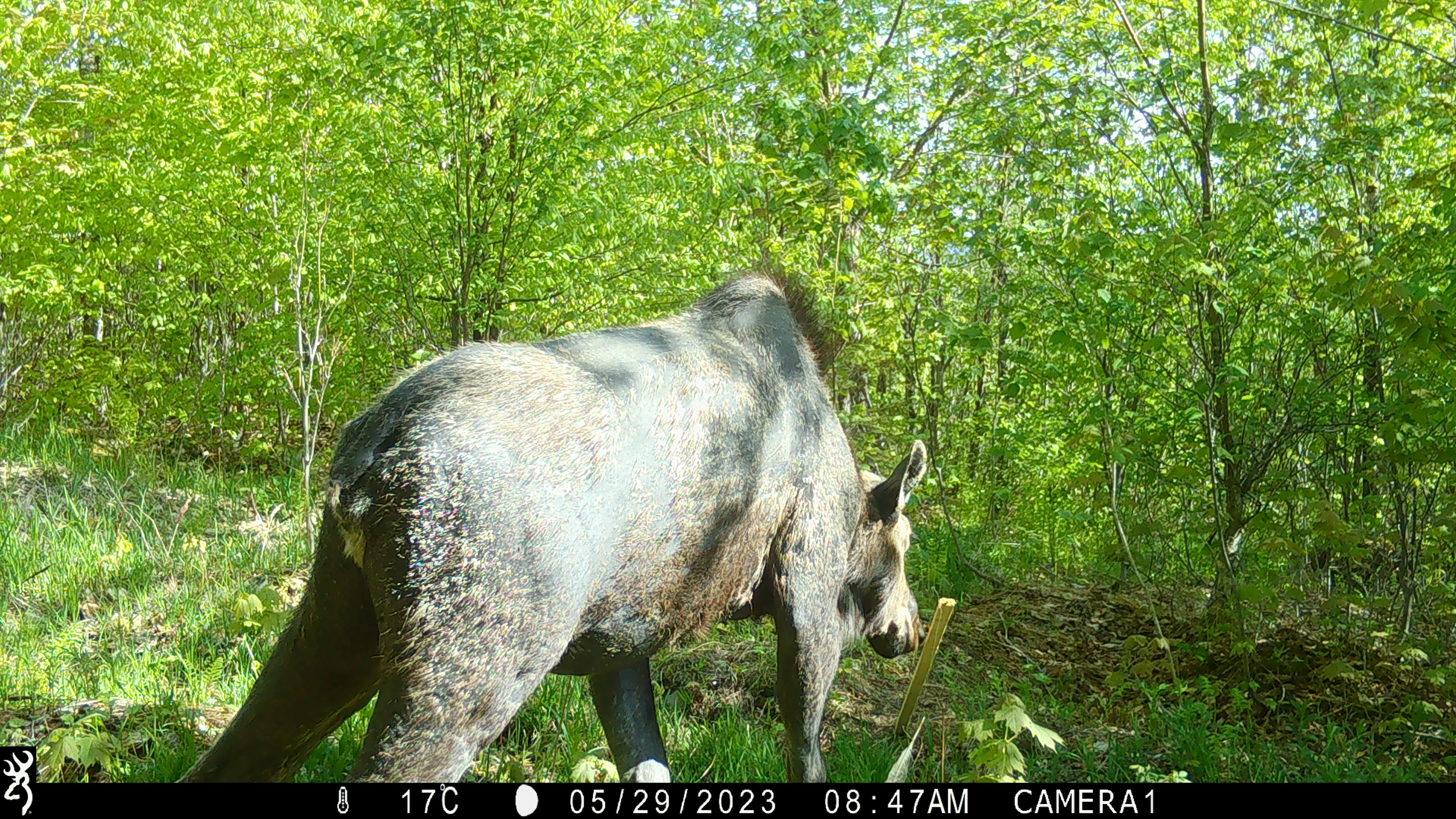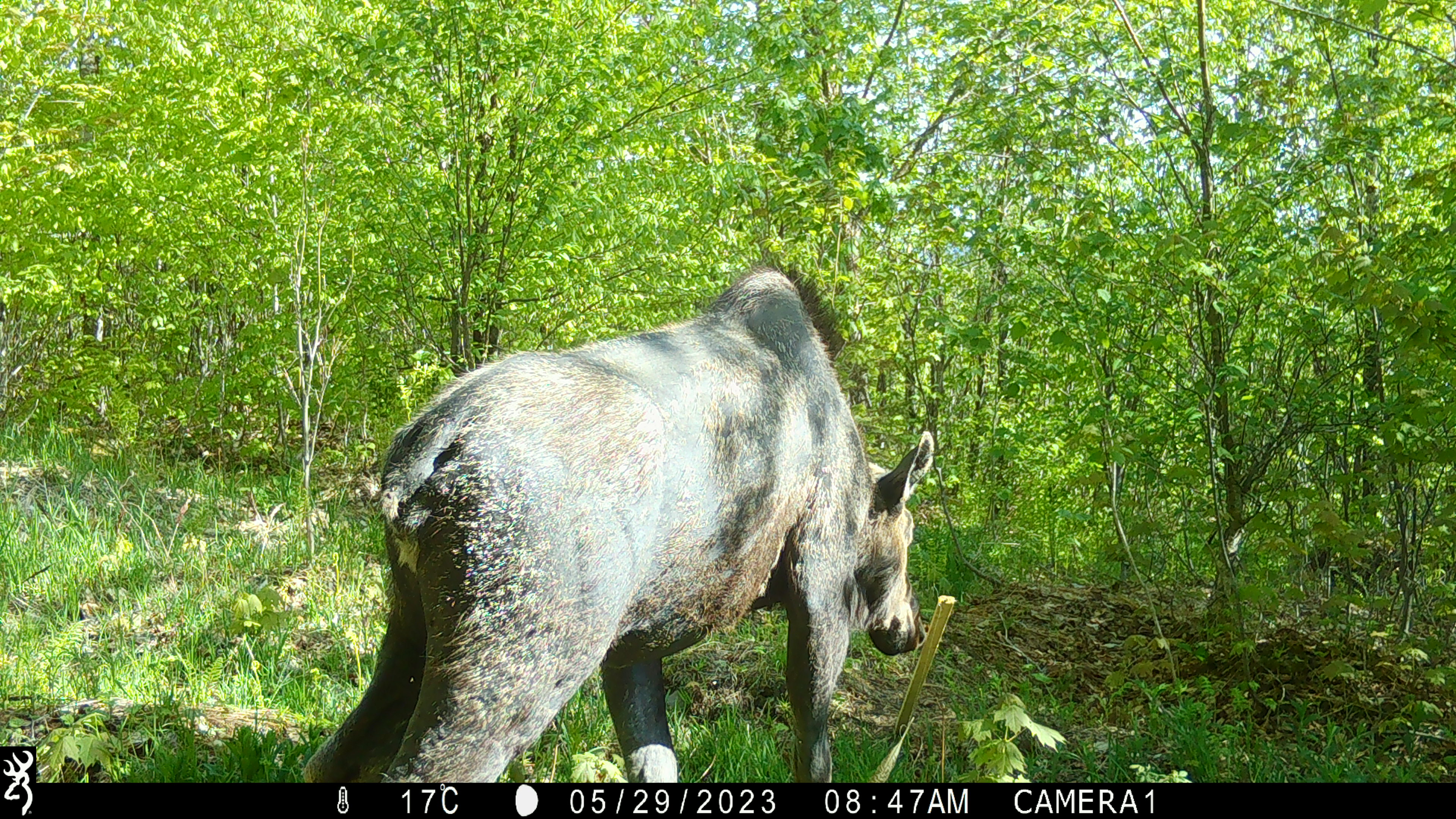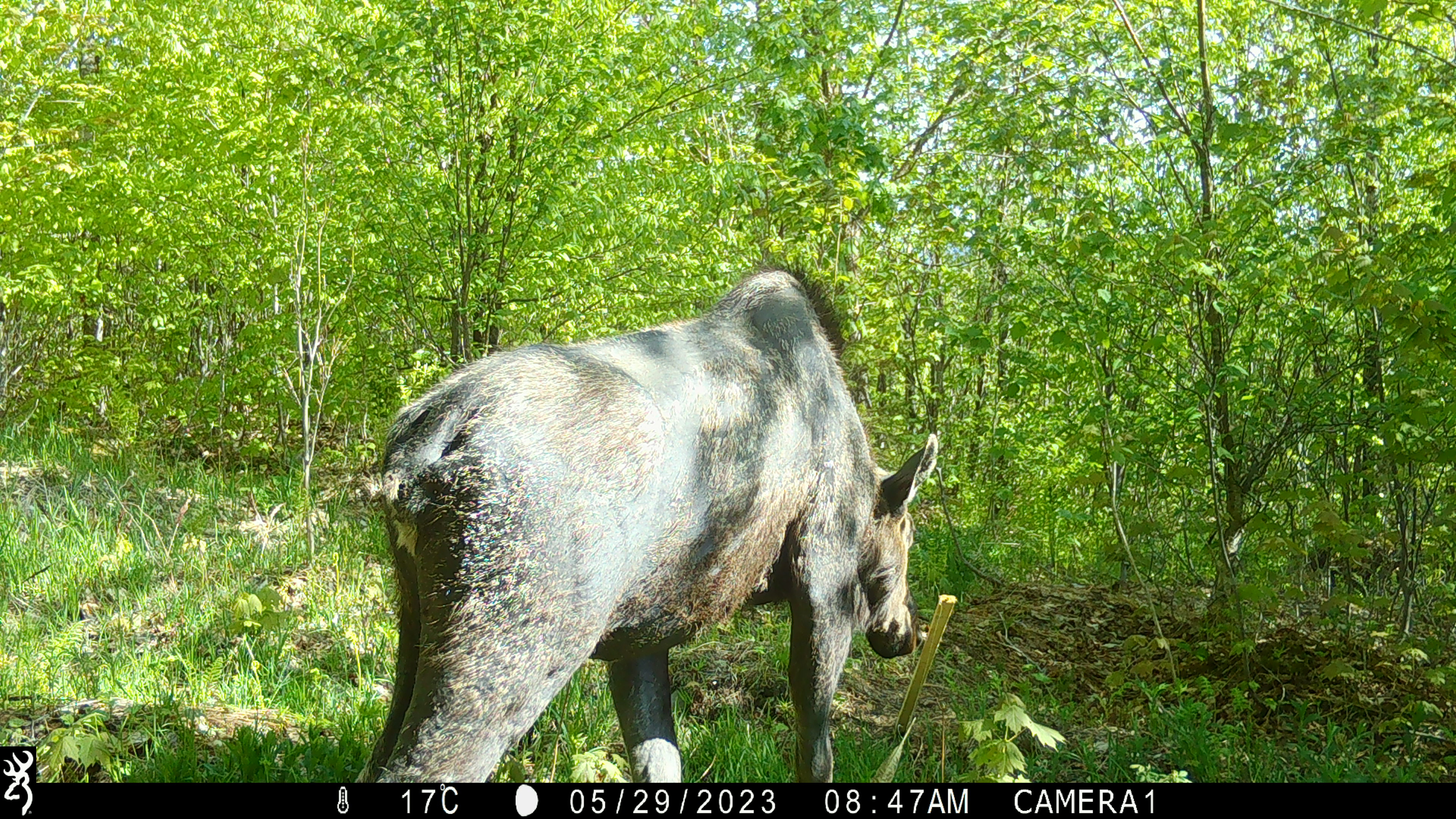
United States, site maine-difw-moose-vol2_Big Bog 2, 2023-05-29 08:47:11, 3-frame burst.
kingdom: Animalia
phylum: Chordata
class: Mammalia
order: Artiodactyla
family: Cervidae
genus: Alces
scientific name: Alces alces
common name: moose